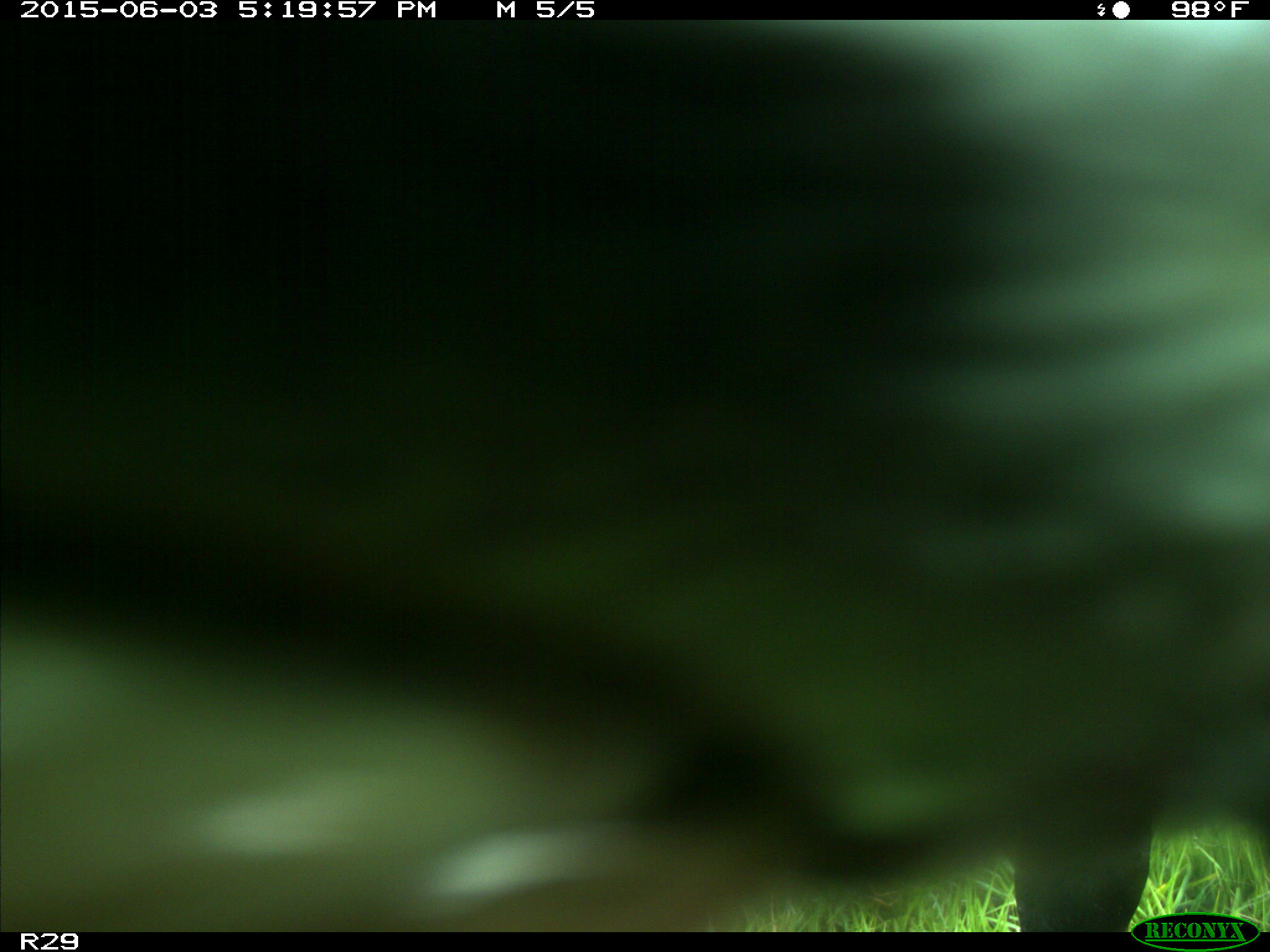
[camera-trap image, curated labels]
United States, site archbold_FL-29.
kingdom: Animalia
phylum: Chordata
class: Mammalia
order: Artiodactyla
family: Bovidae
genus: Bos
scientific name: Bos taurus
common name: domestic cow